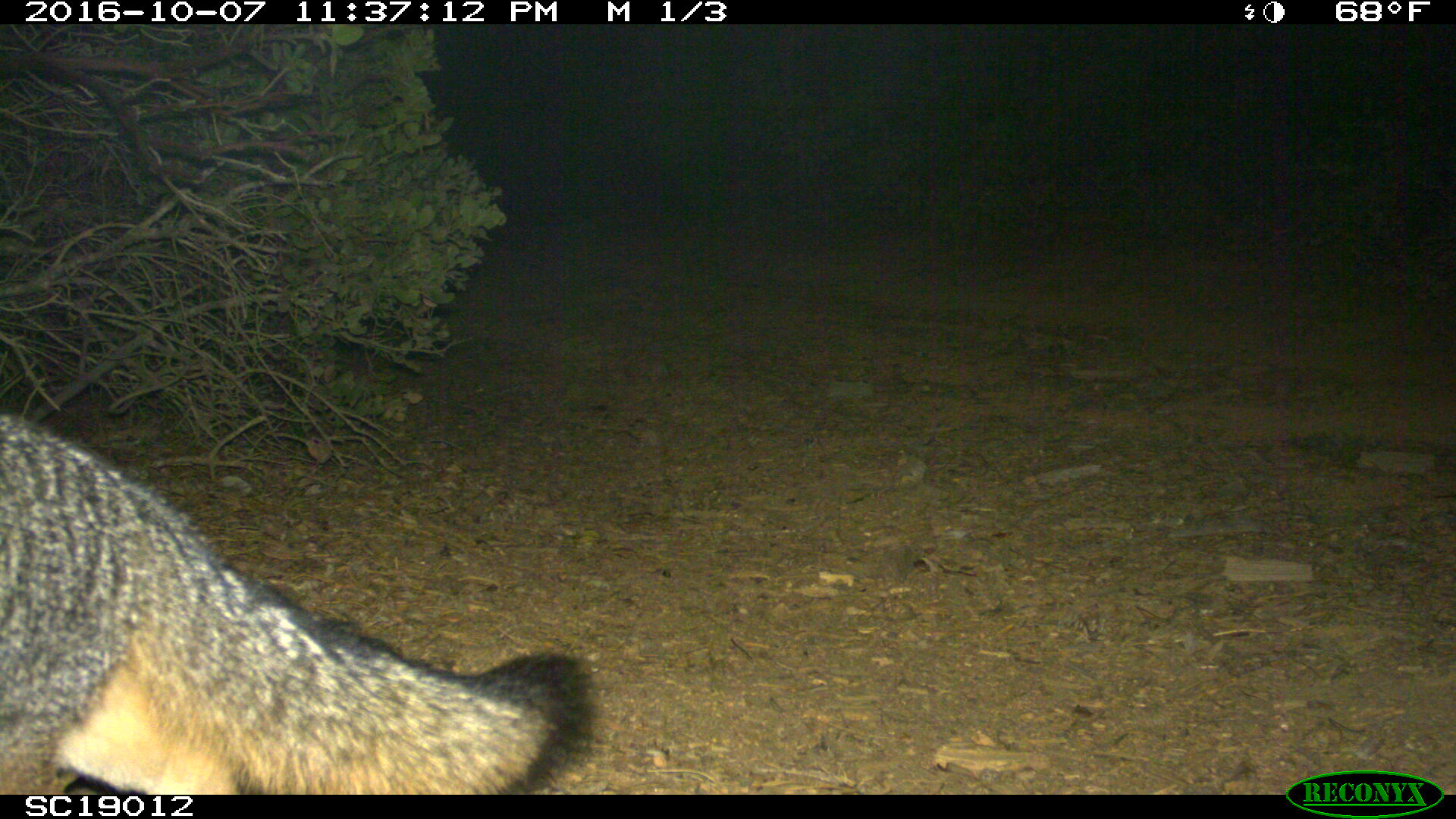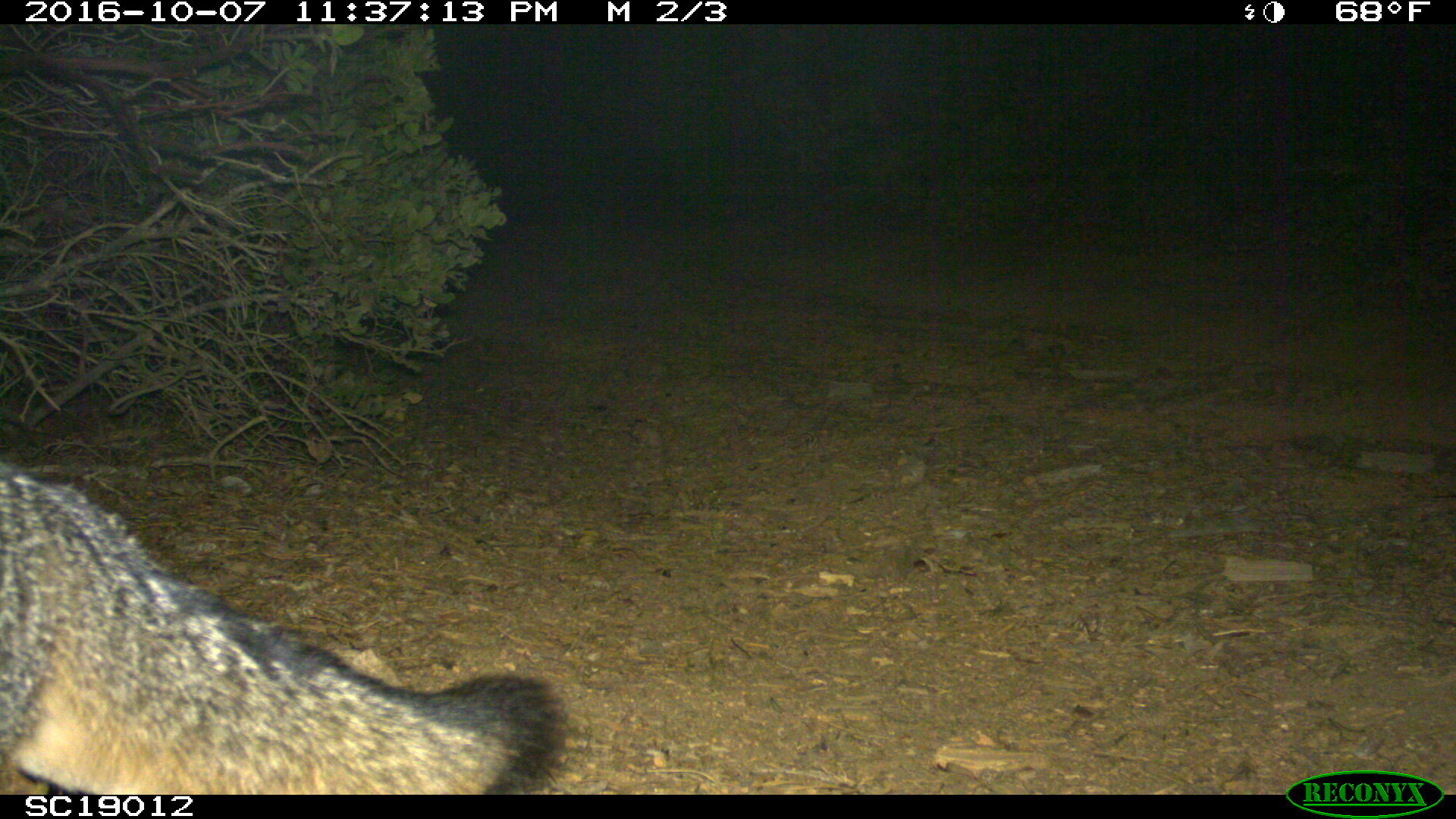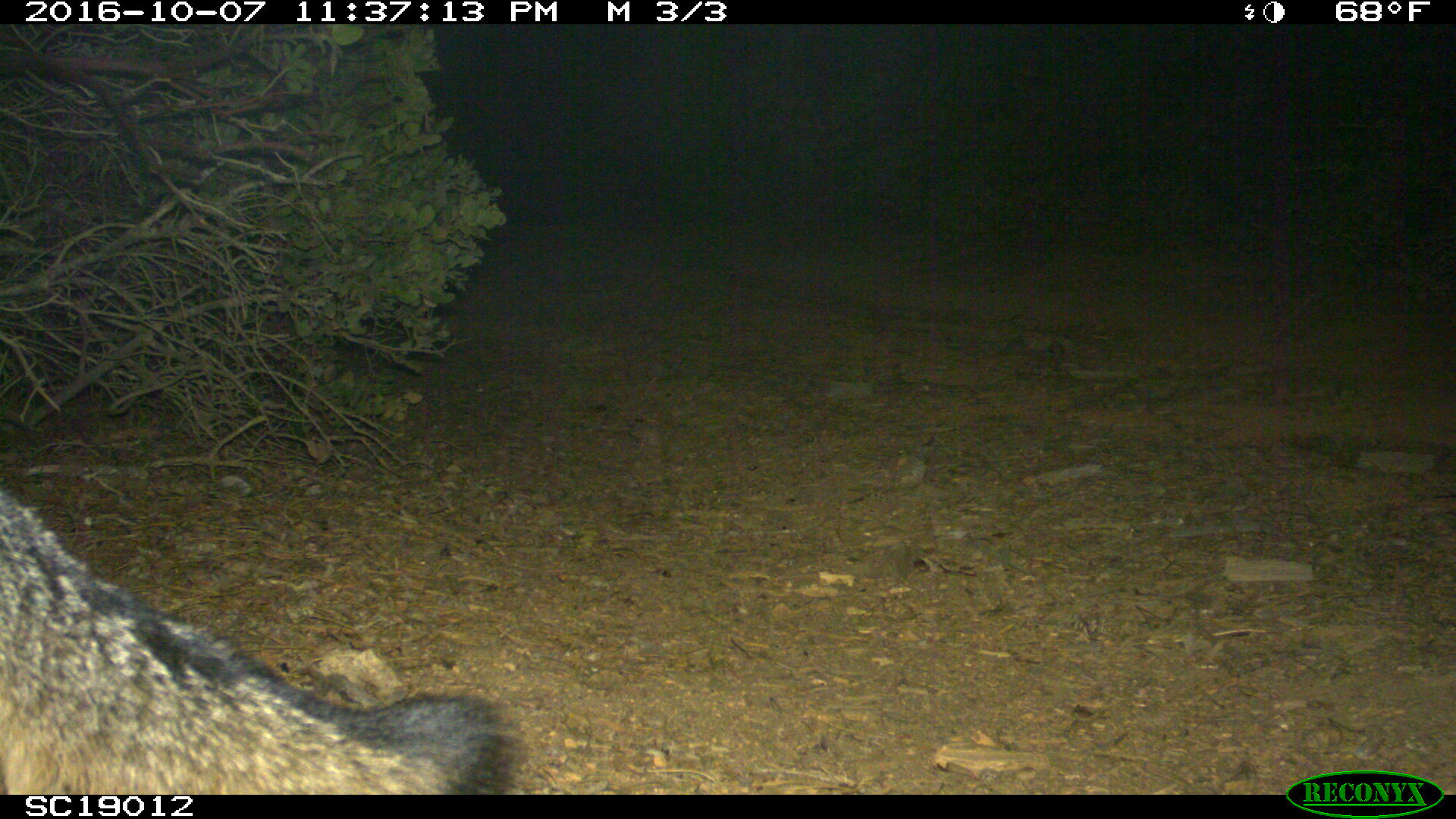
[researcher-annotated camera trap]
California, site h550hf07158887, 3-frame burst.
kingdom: Animalia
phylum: Chordata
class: Mammalia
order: Carnivora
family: Canidae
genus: Urocyon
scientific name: Urocyon littoralis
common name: island fox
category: fox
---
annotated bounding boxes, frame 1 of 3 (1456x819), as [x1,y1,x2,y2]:
fox: [0,413,595,794]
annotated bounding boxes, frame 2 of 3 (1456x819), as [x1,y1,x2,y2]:
fox: [0,461,578,794]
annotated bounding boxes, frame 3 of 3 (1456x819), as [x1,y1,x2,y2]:
fox: [0,488,528,792]